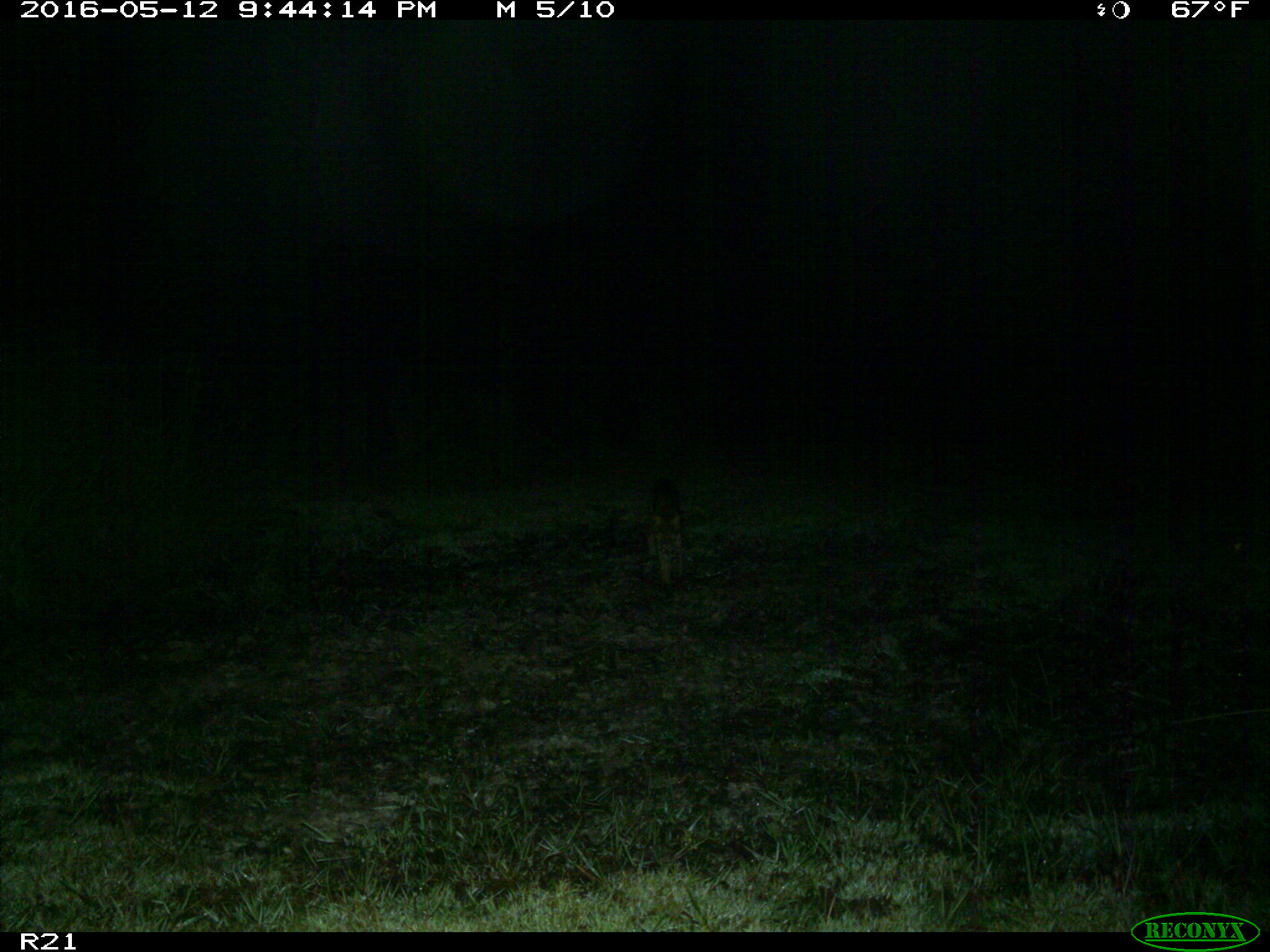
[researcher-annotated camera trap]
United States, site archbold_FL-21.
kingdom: Animalia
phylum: Chordata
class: Mammalia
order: Carnivora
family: Felidae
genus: Lynx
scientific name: Lynx rufus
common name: bobcat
Lynx rufus (bobcat).